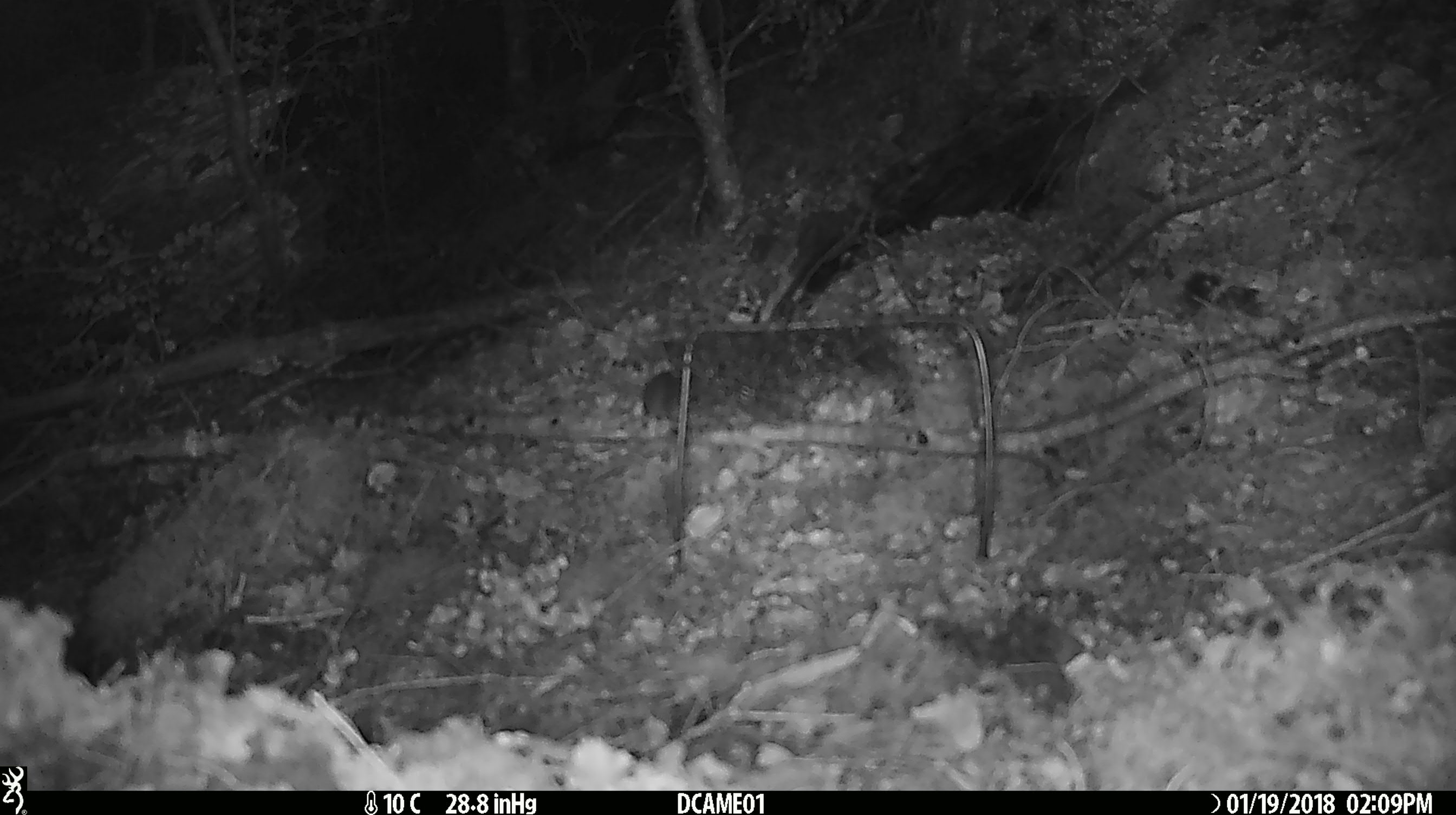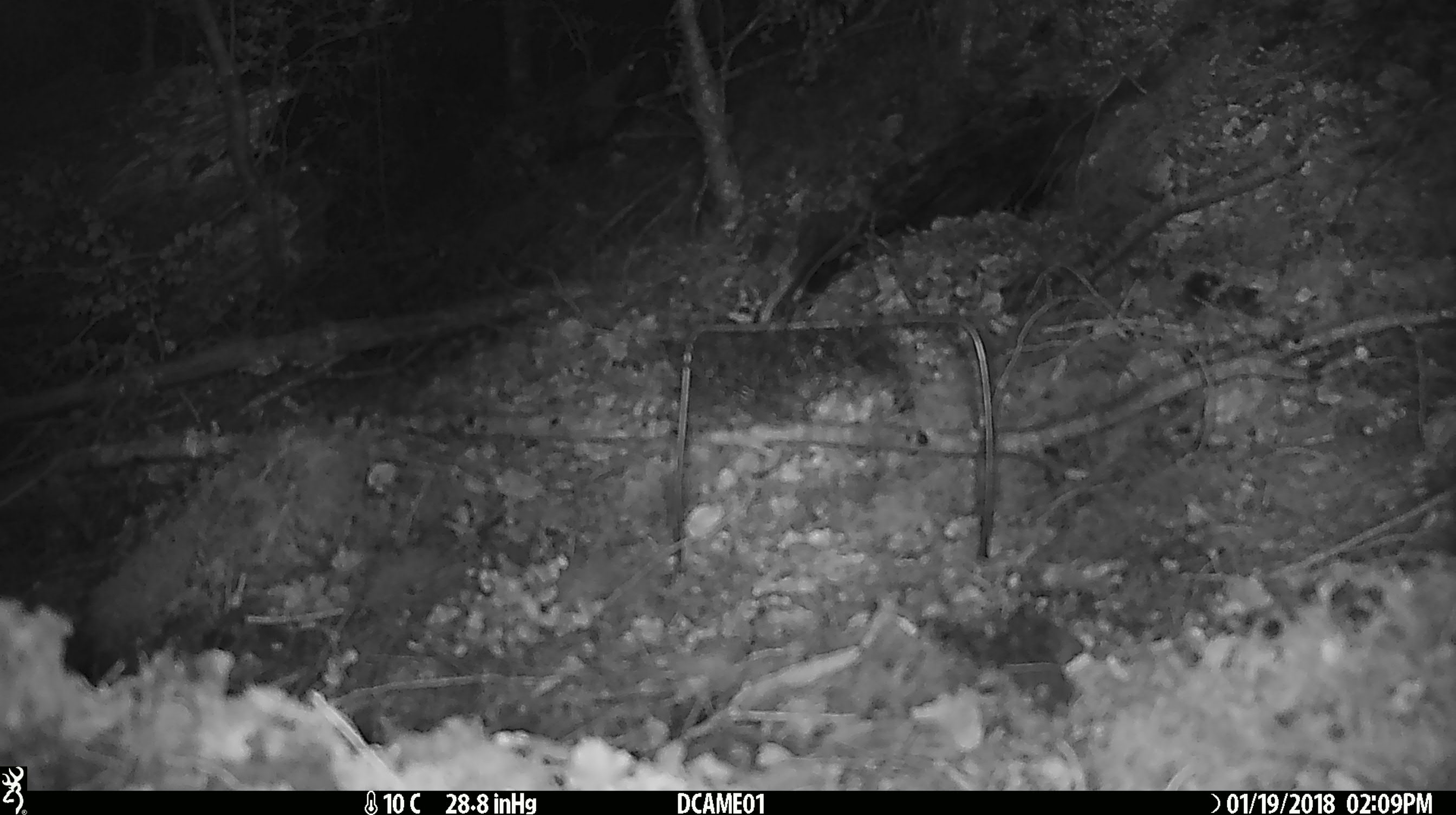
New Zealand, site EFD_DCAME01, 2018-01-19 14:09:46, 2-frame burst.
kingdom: Animalia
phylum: Chordata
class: Mammalia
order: Rodentia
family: Muridae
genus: Mus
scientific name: Mus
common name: mouse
Mouse (Mus).